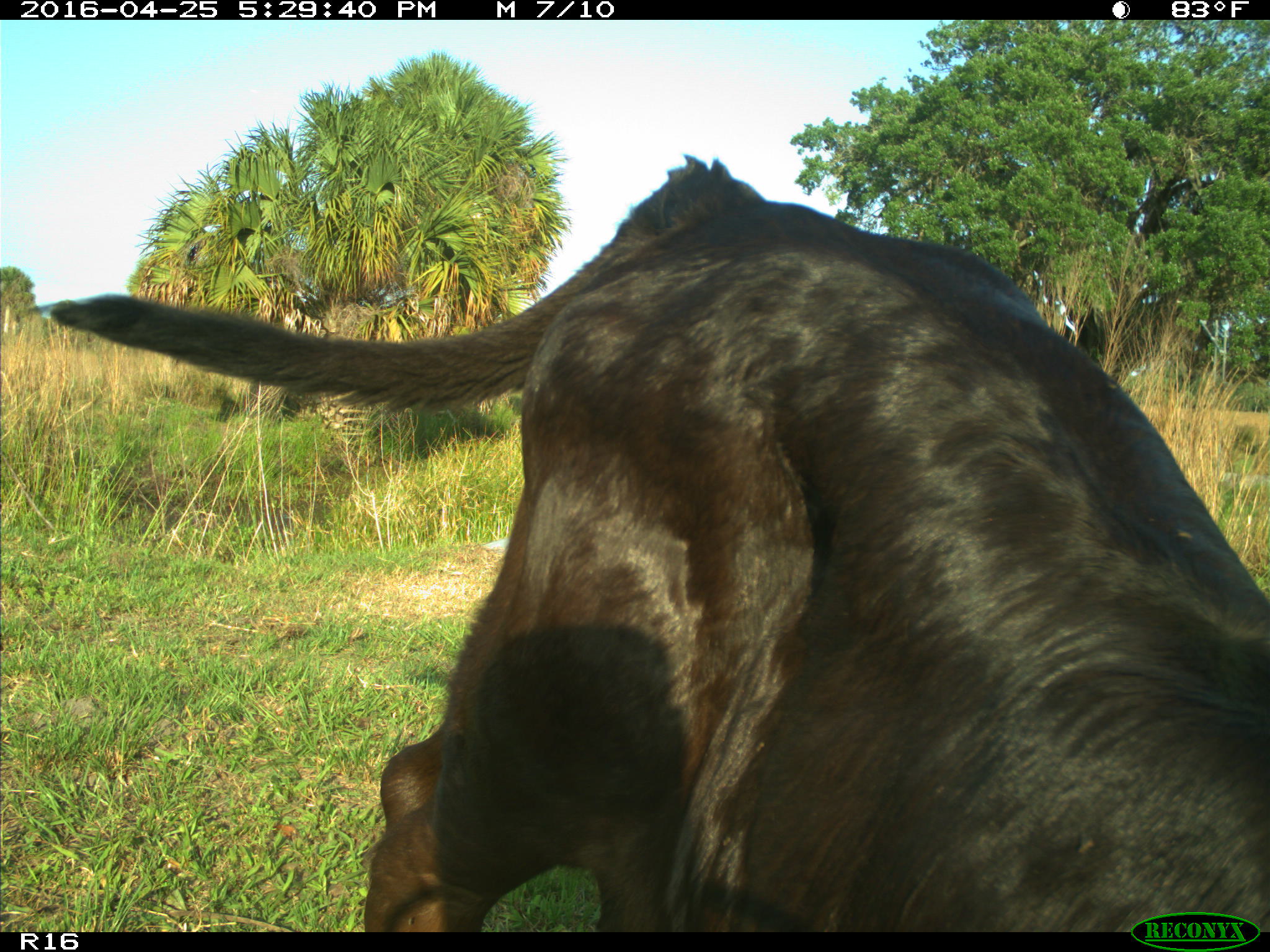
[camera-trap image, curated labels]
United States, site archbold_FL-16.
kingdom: Animalia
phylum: Chordata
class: Mammalia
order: Artiodactyla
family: Bovidae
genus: Bos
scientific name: Bos taurus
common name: domestic cow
Bos taurus (domestic cow).